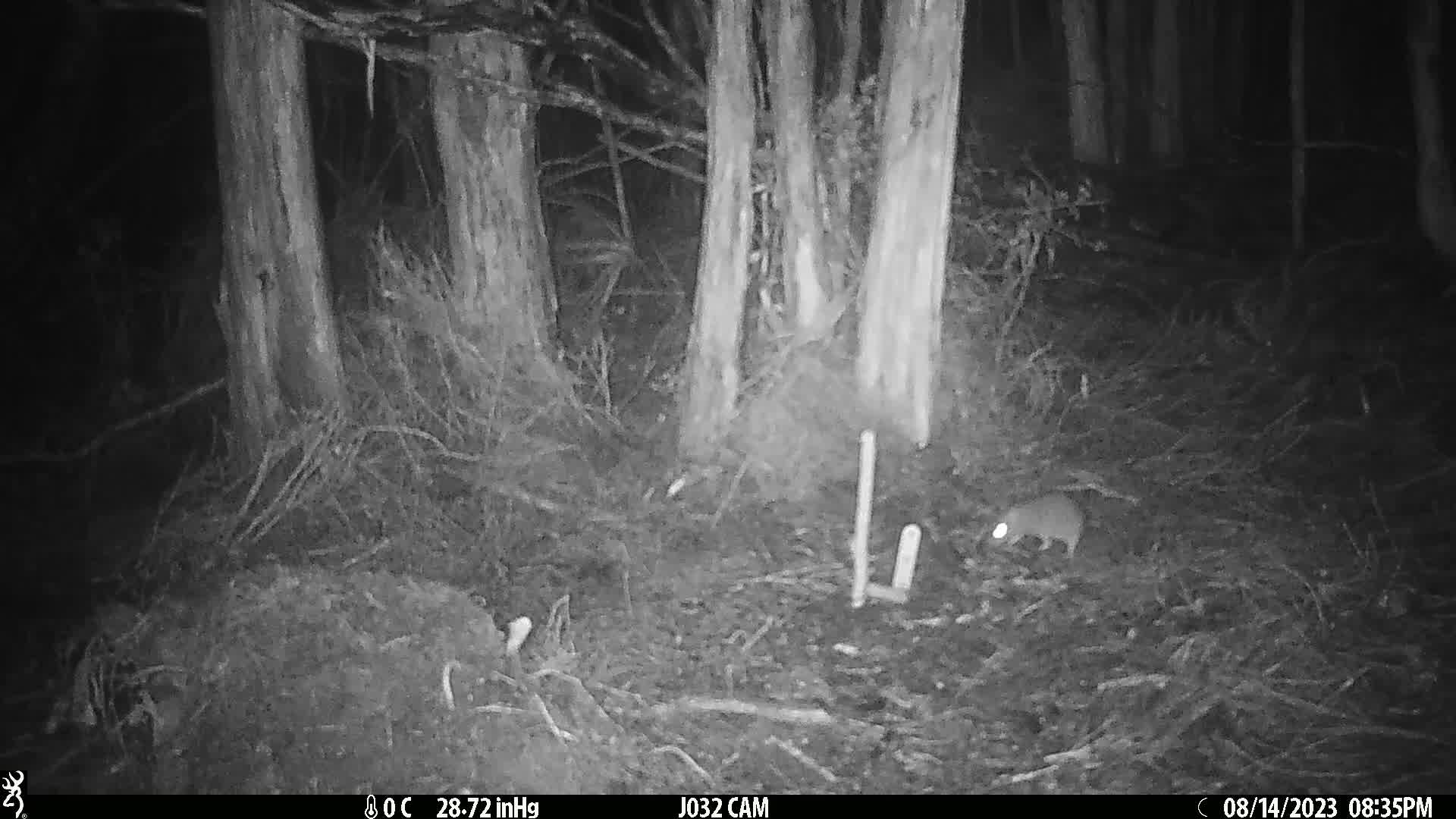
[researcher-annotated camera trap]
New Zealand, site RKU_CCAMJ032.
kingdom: Animalia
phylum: Chordata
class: Mammalia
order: Rodentia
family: Muridae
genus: Rattus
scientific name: Rattus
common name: rat